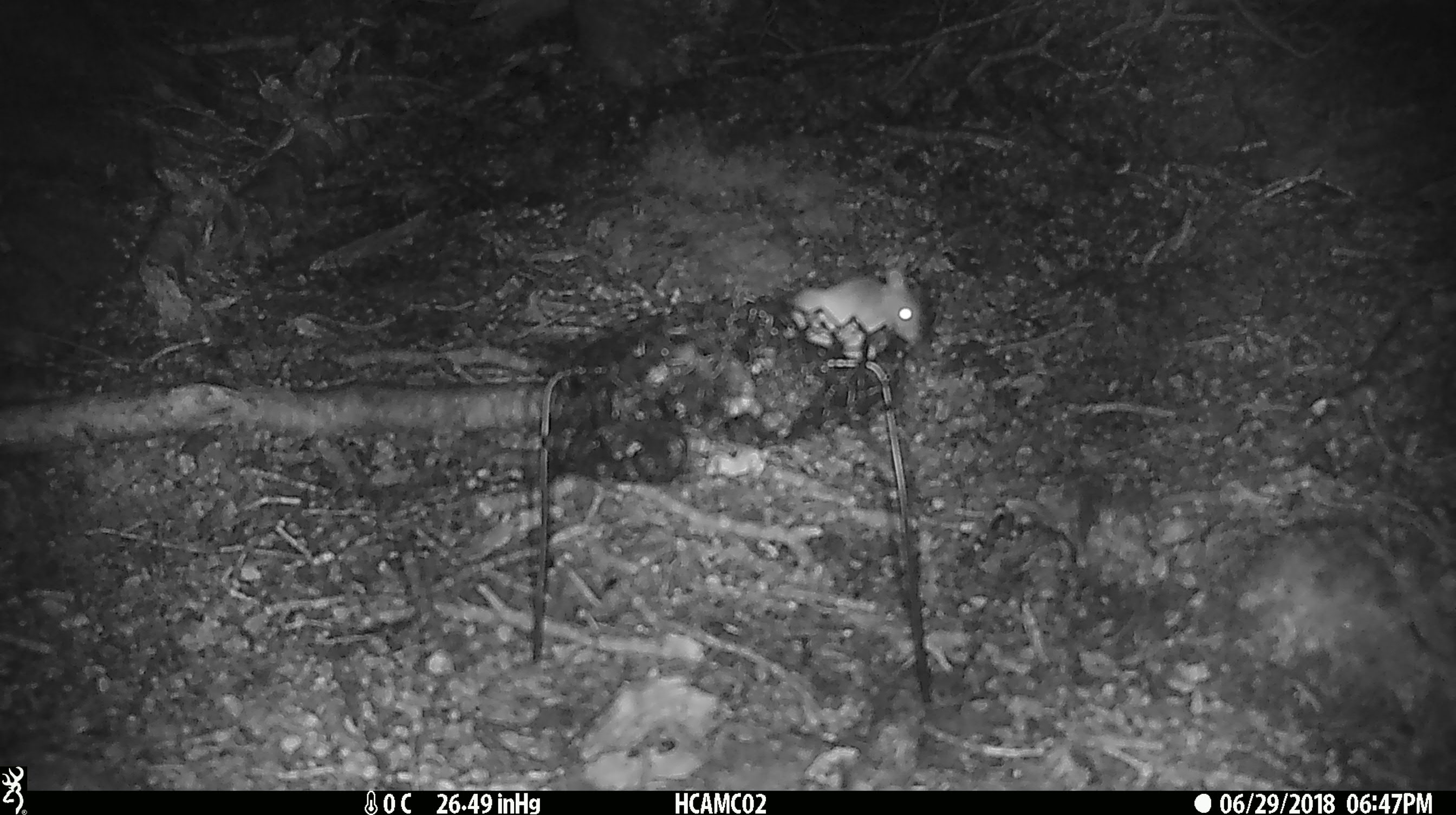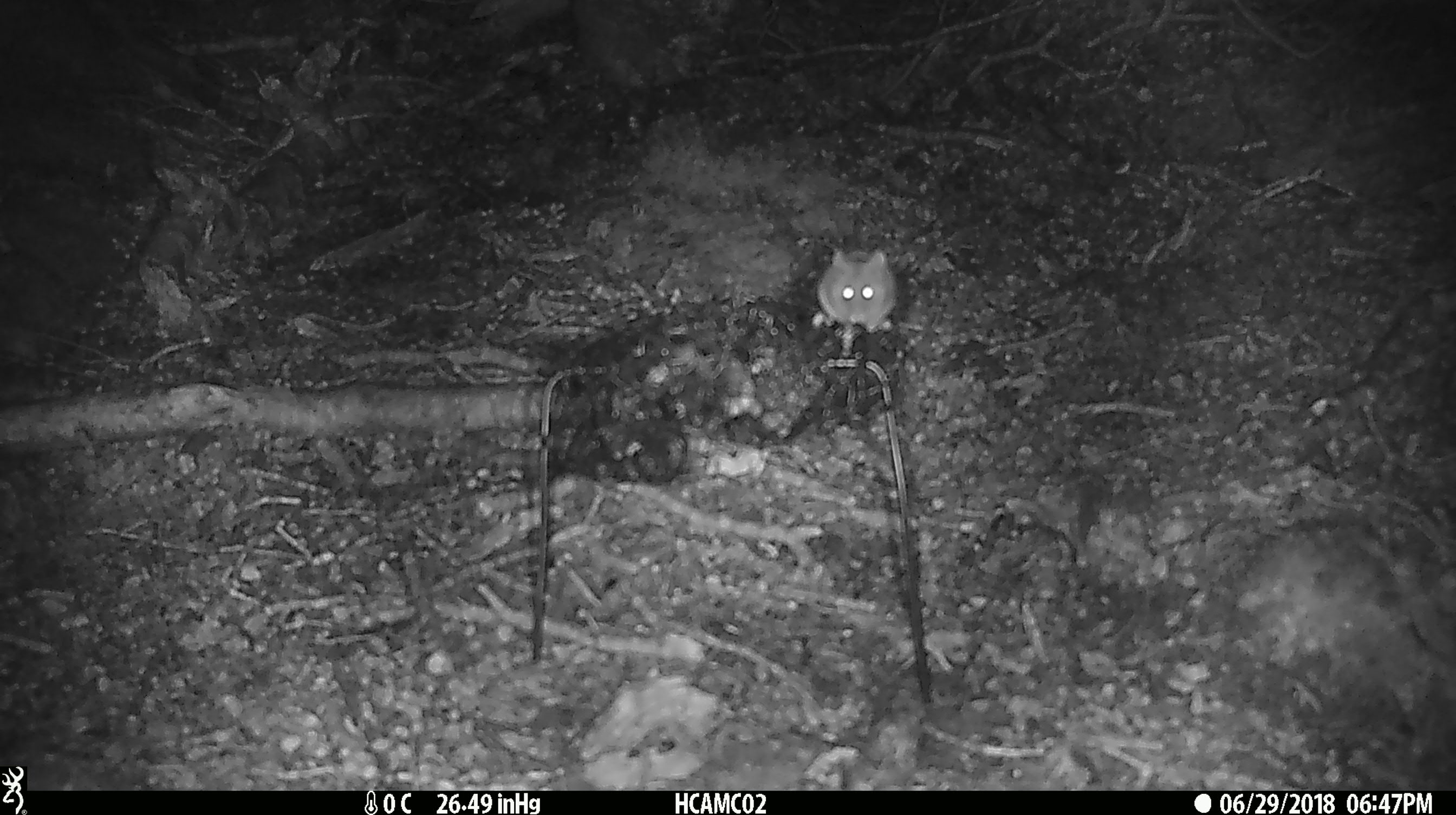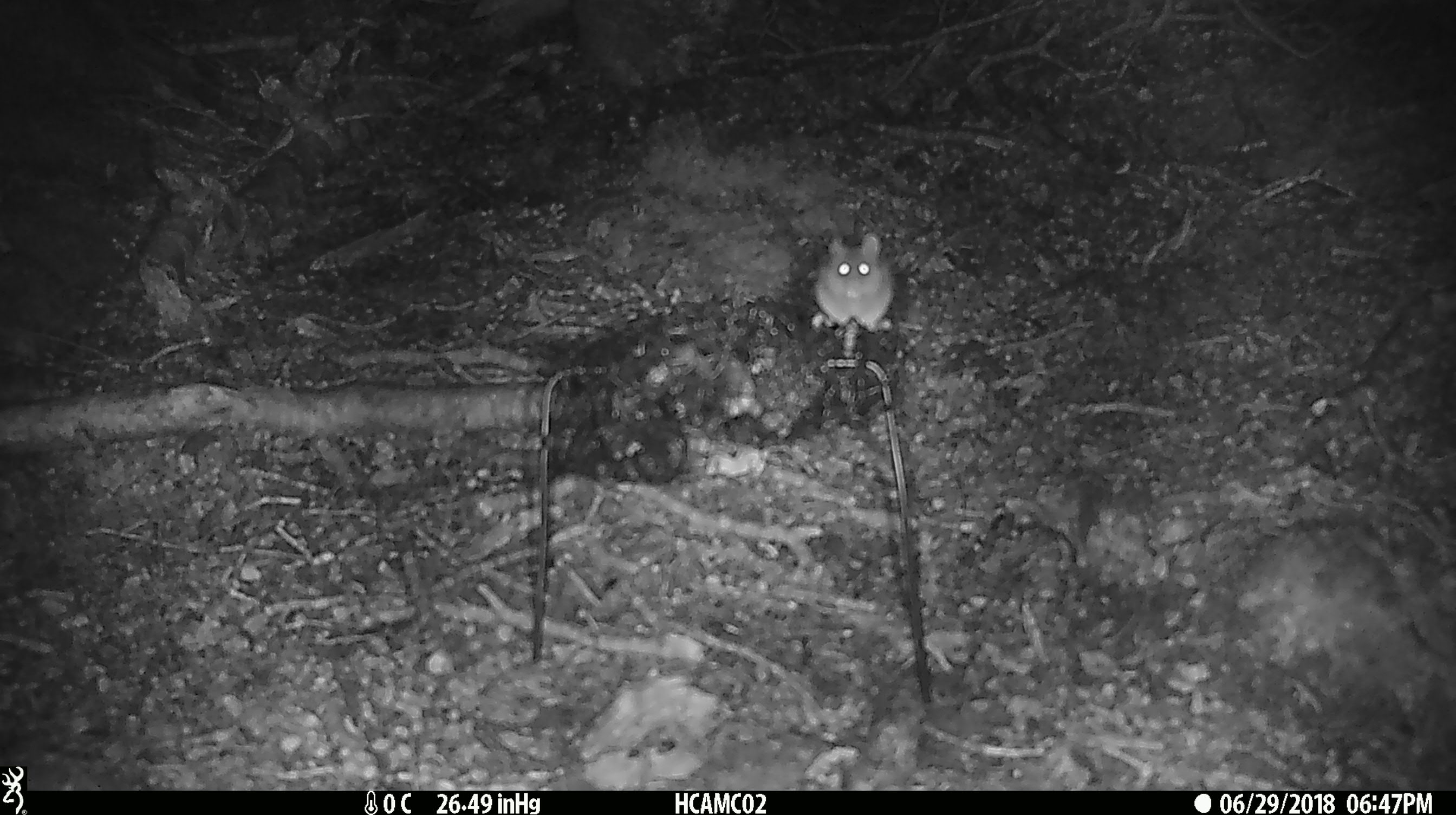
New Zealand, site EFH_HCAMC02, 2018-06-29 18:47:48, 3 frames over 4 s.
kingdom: Animalia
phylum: Chordata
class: Mammalia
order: Rodentia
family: Muridae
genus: Mus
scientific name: Mus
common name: mouse